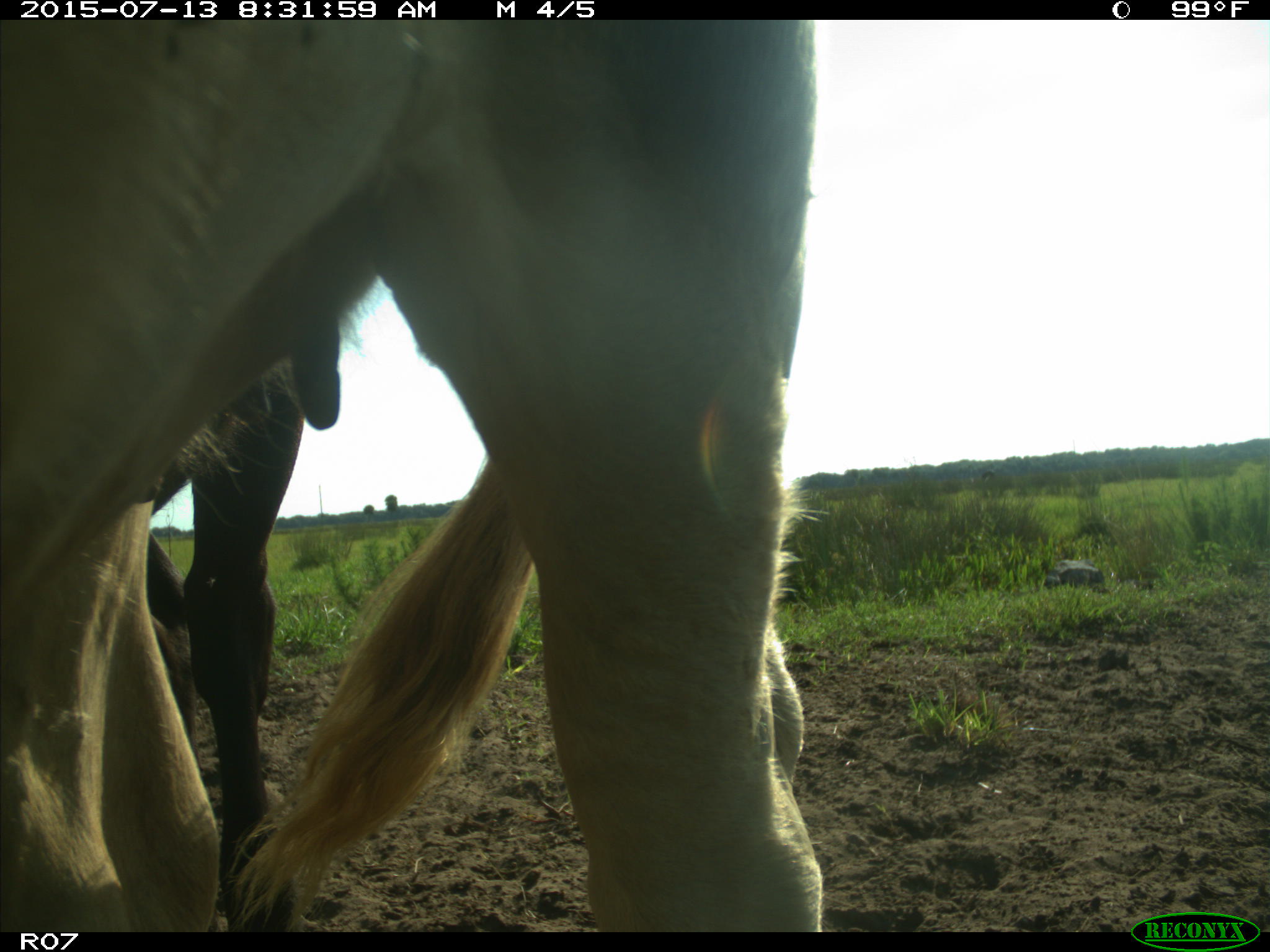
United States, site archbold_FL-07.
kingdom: Animalia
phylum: Chordata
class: Mammalia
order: Artiodactyla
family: Bovidae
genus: Bos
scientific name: Bos taurus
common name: domestic cow